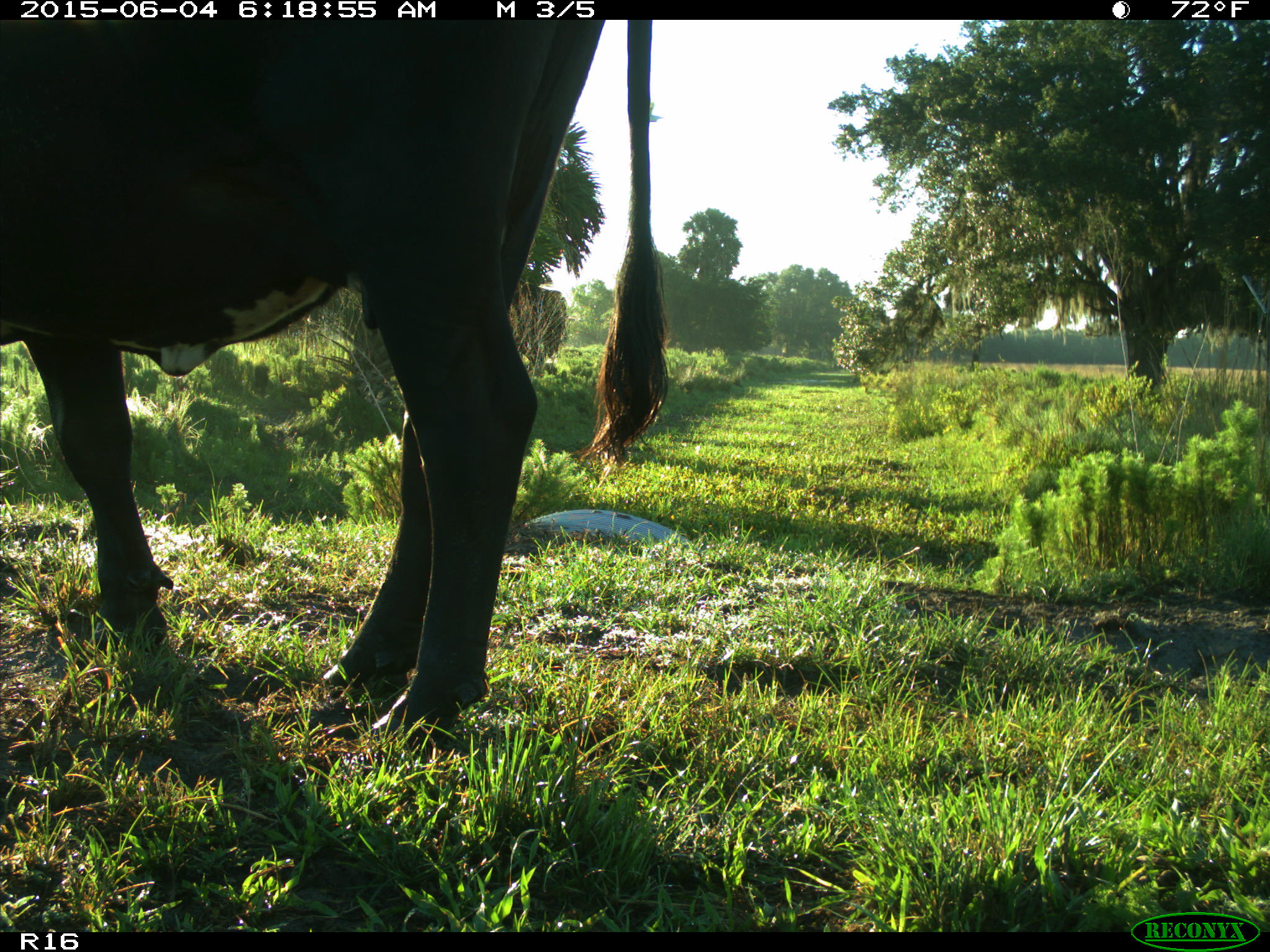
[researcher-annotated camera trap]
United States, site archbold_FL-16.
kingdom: Animalia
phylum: Chordata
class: Mammalia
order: Artiodactyla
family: Bovidae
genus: Bos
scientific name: Bos taurus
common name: domestic cow